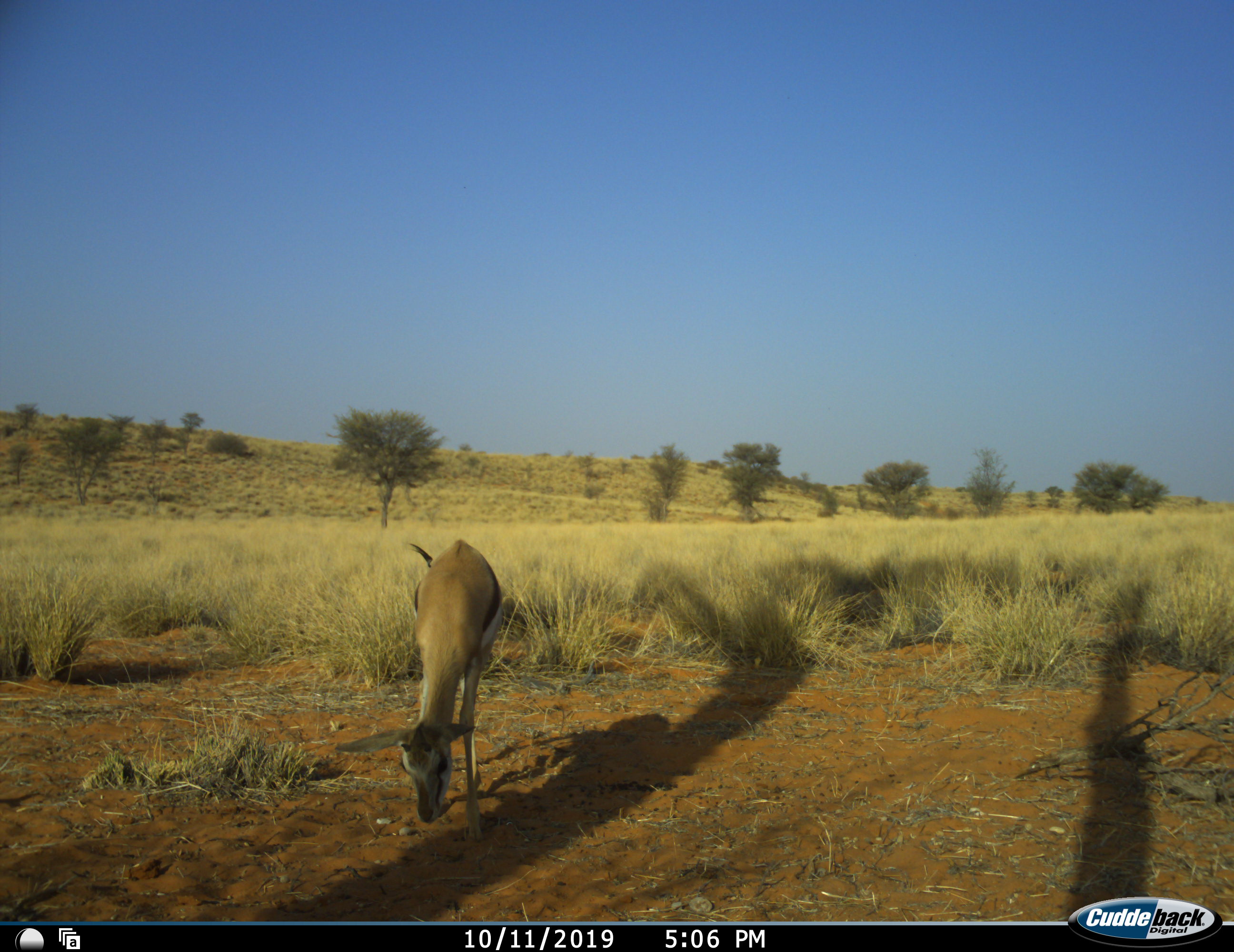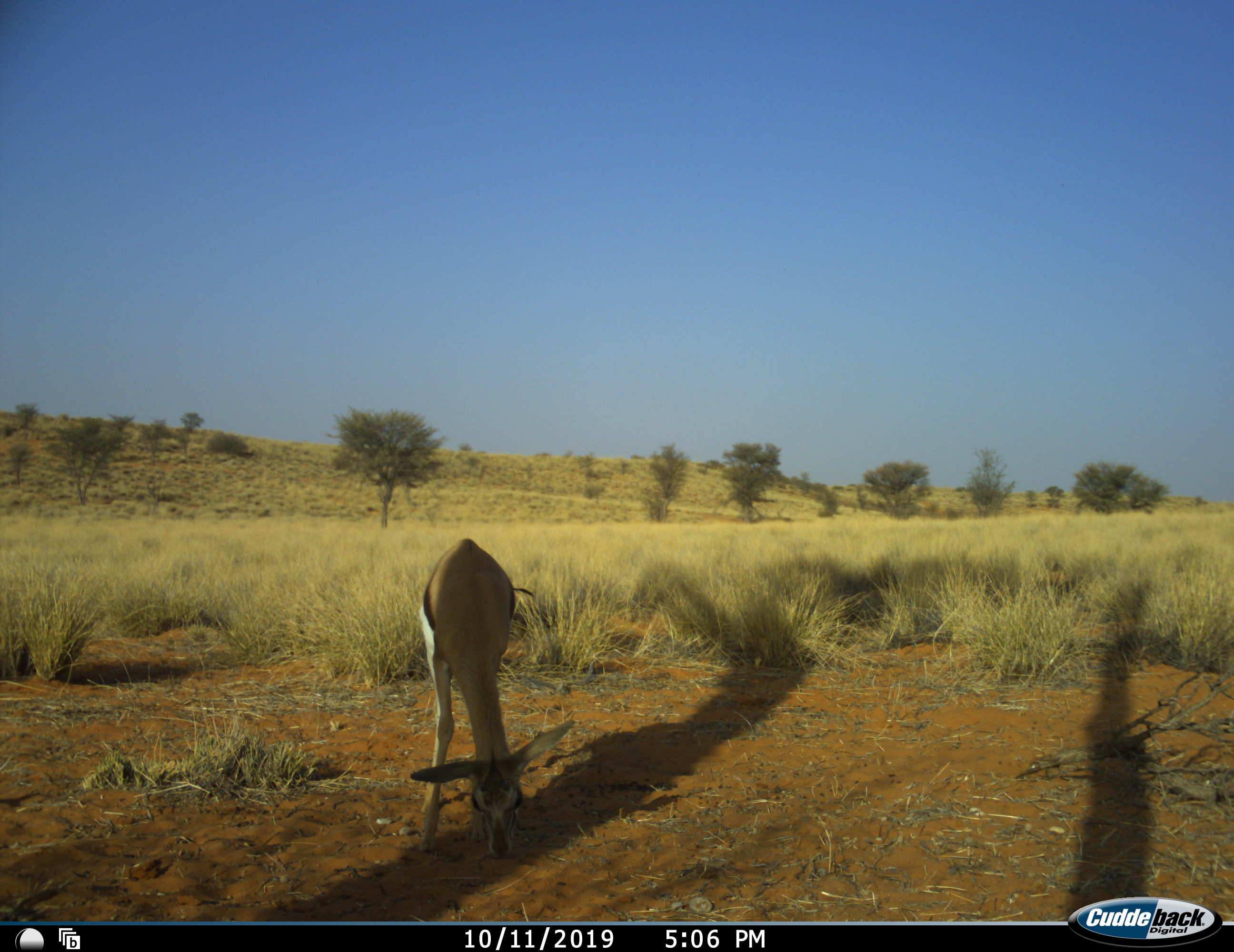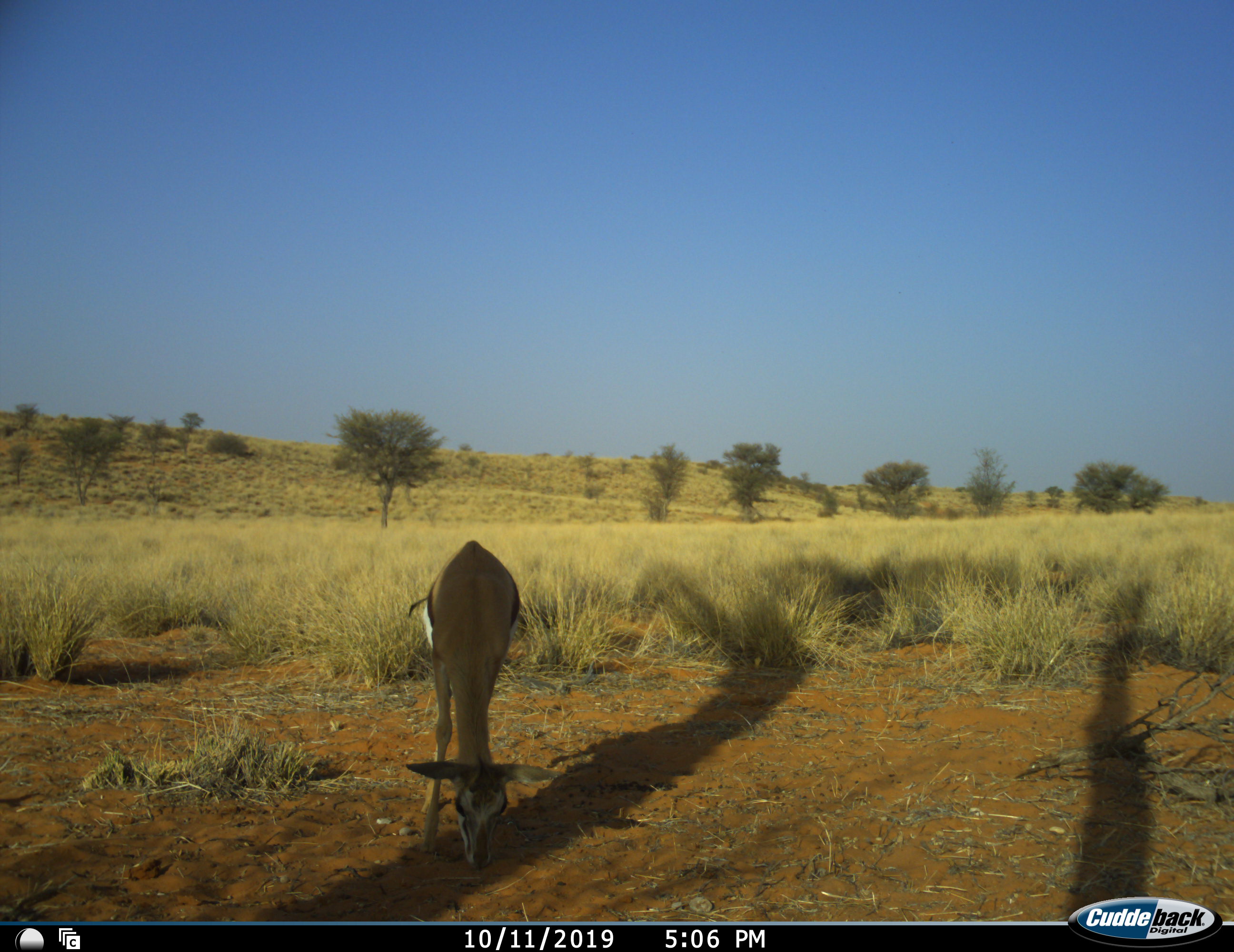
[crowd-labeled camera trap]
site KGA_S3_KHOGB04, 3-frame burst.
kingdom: Animalia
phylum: Chordata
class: Mammalia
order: Artiodactyla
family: Bovidae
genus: Antidorcas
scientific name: Antidorcas marsupialis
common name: springbok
Springbok (Antidorcas marsupialis), count 1. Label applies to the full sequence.